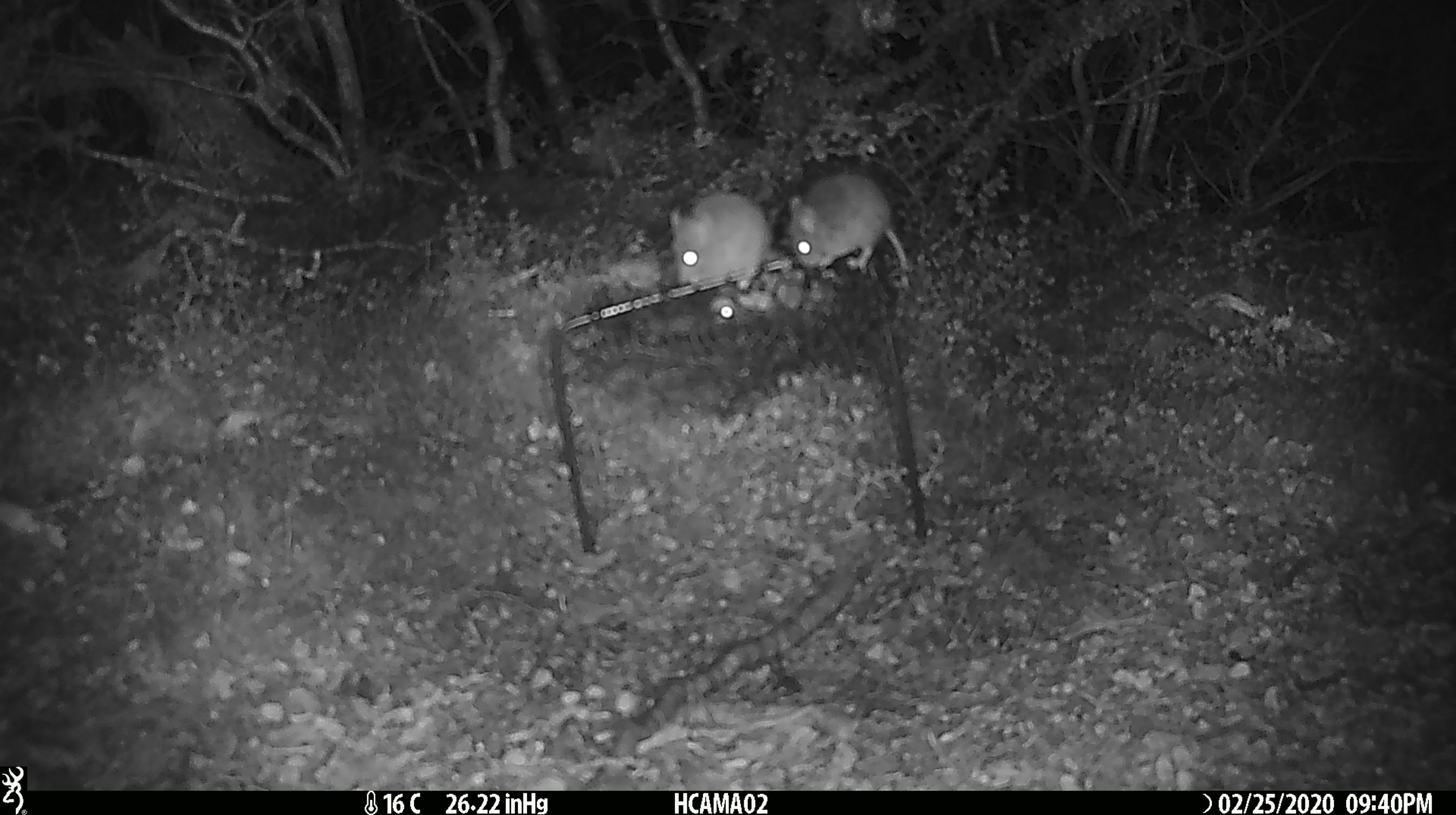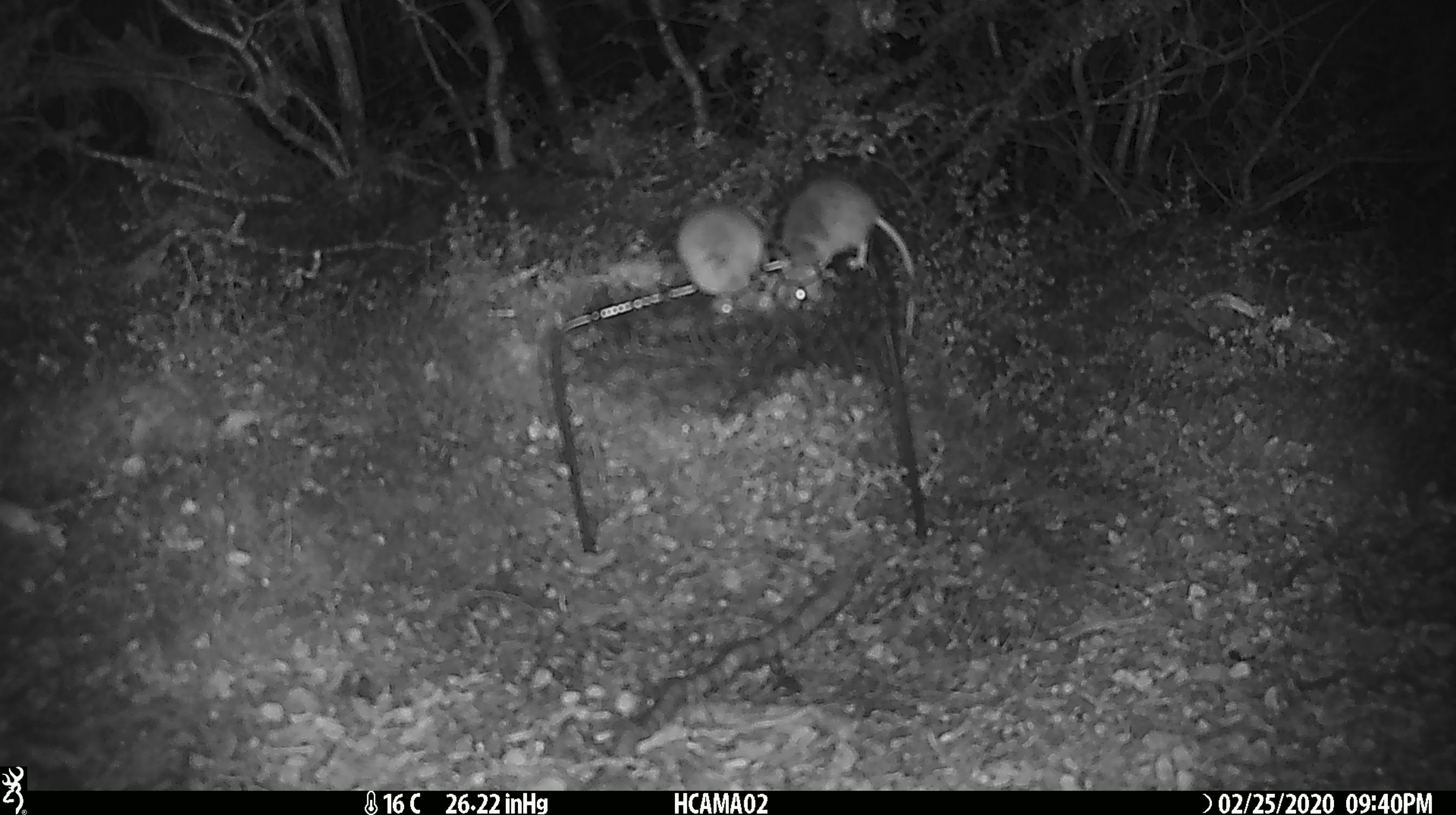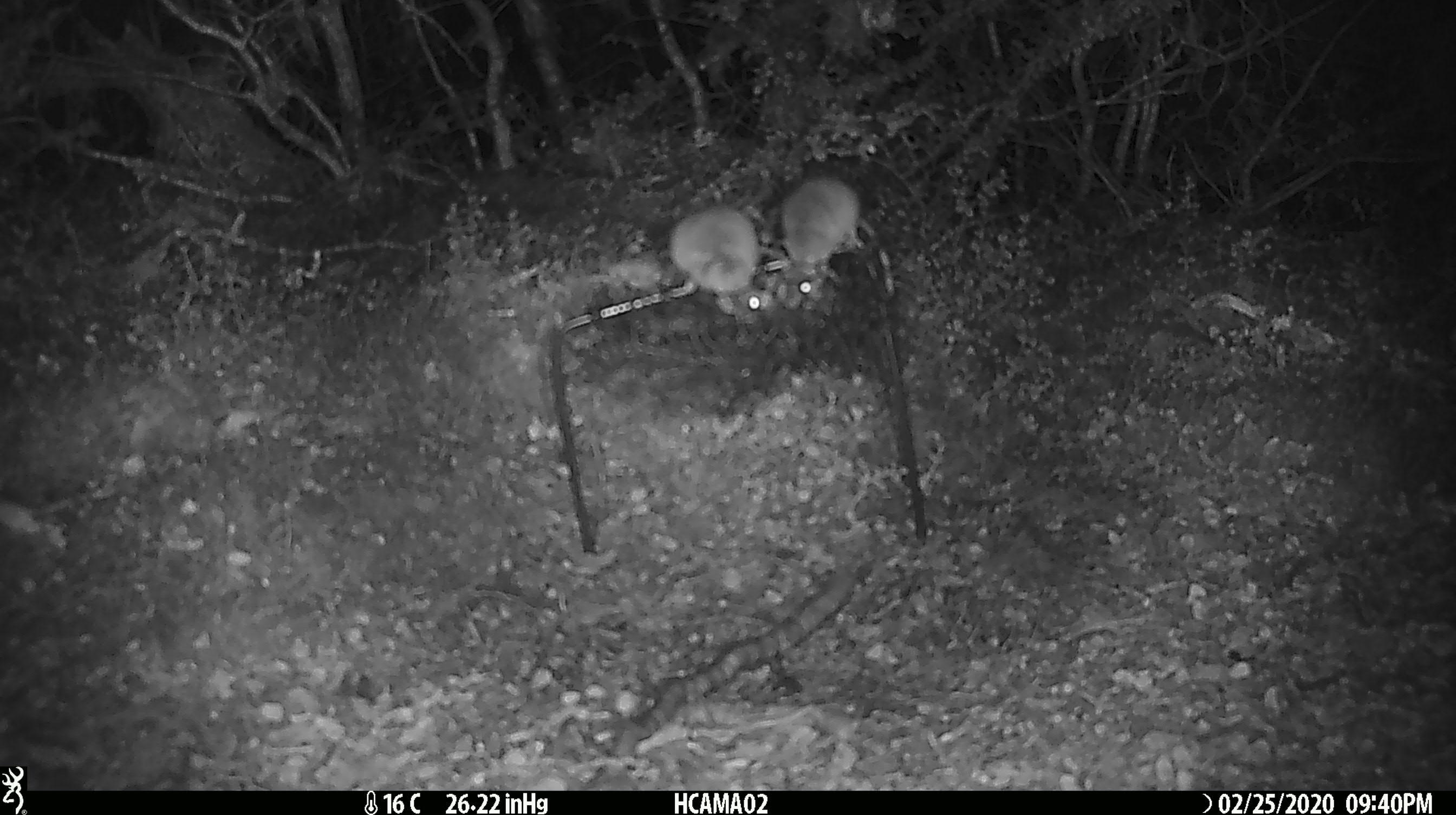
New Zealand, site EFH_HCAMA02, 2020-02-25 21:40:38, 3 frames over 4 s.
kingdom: Animalia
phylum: Chordata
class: Mammalia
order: Rodentia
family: Muridae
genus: Mus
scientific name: Mus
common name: mouse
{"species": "mouse (Mus)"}